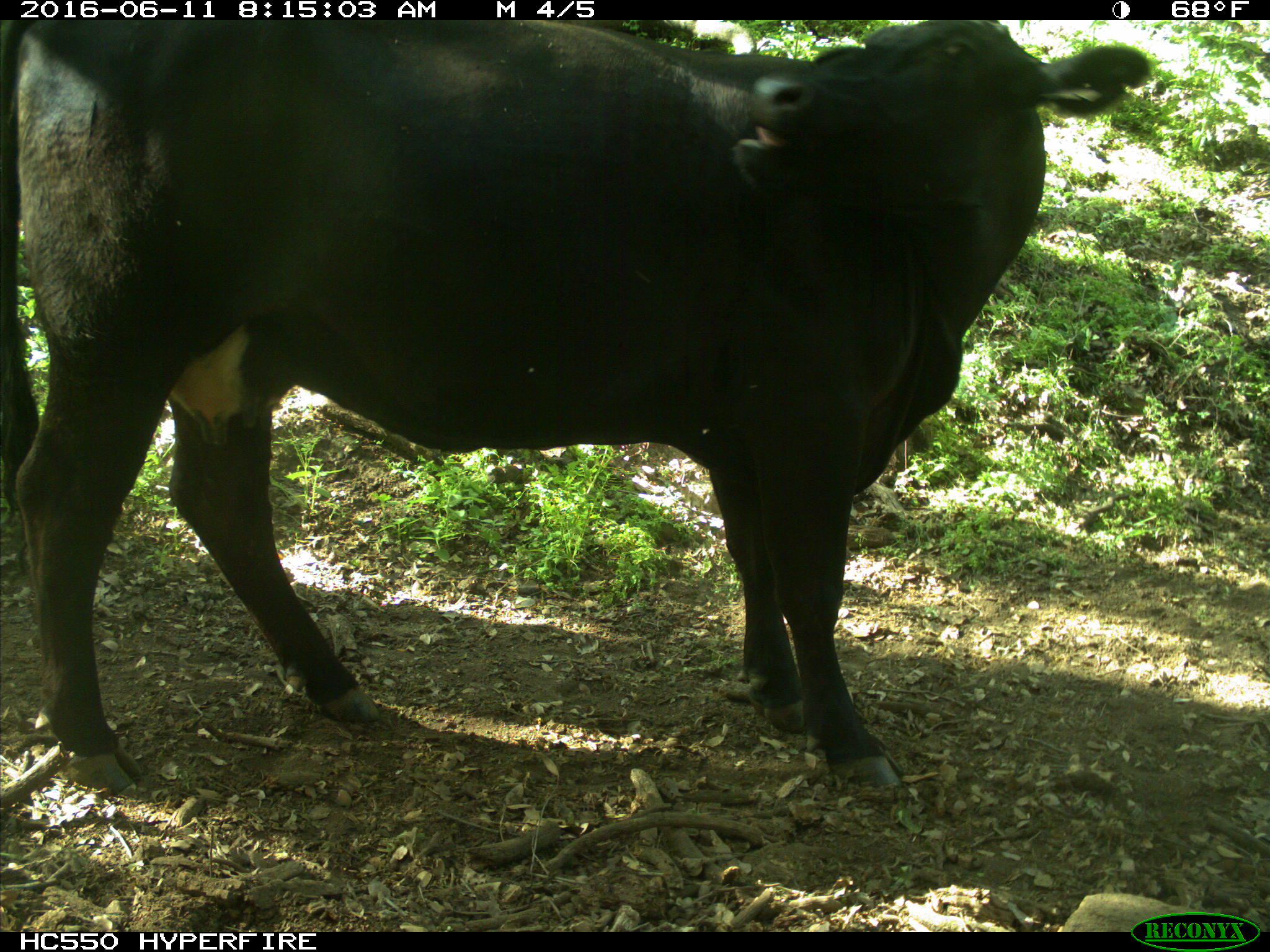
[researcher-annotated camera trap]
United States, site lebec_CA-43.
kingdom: Animalia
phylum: Chordata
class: Mammalia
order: Artiodactyla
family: Bovidae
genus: Bos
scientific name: Bos taurus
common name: domestic cow